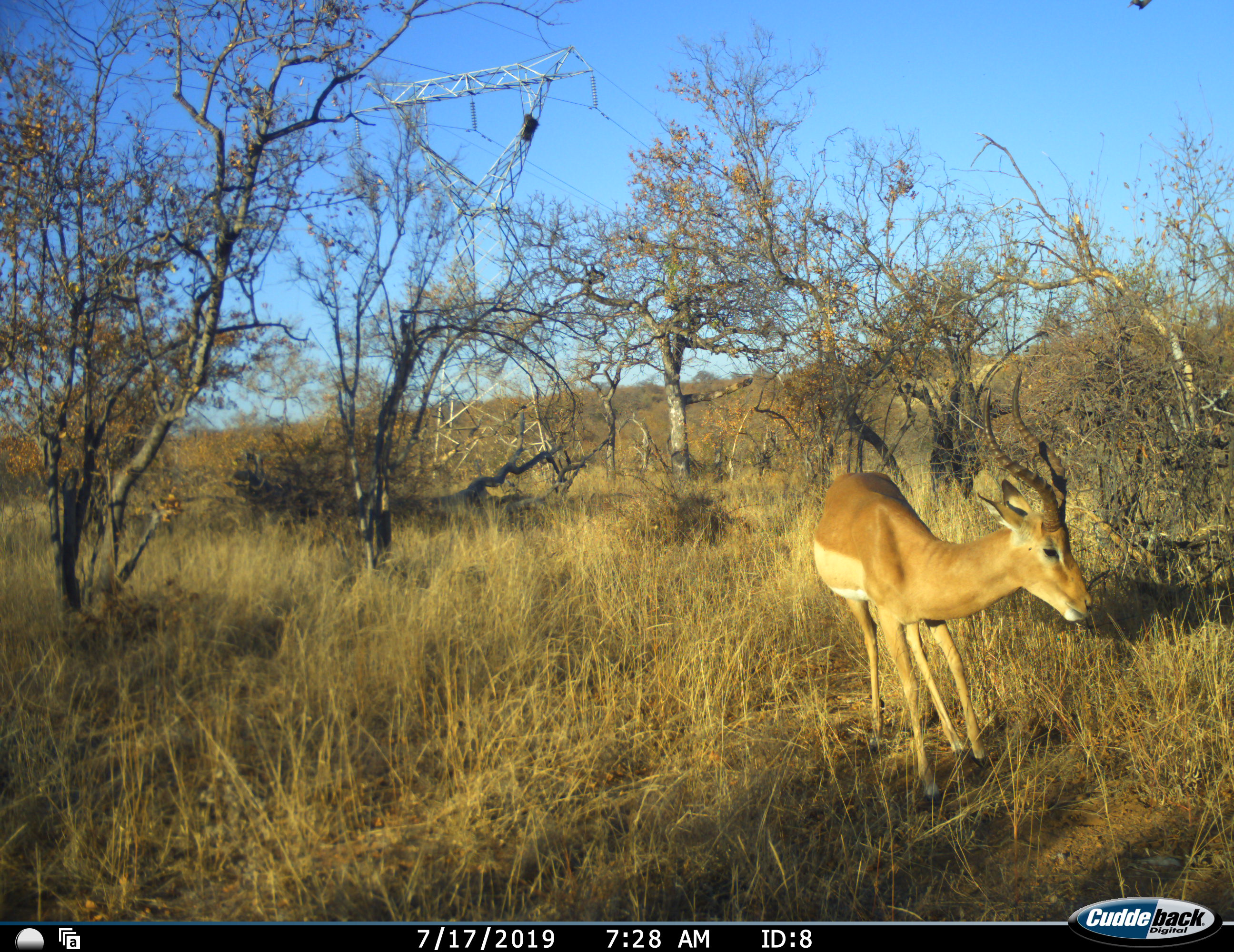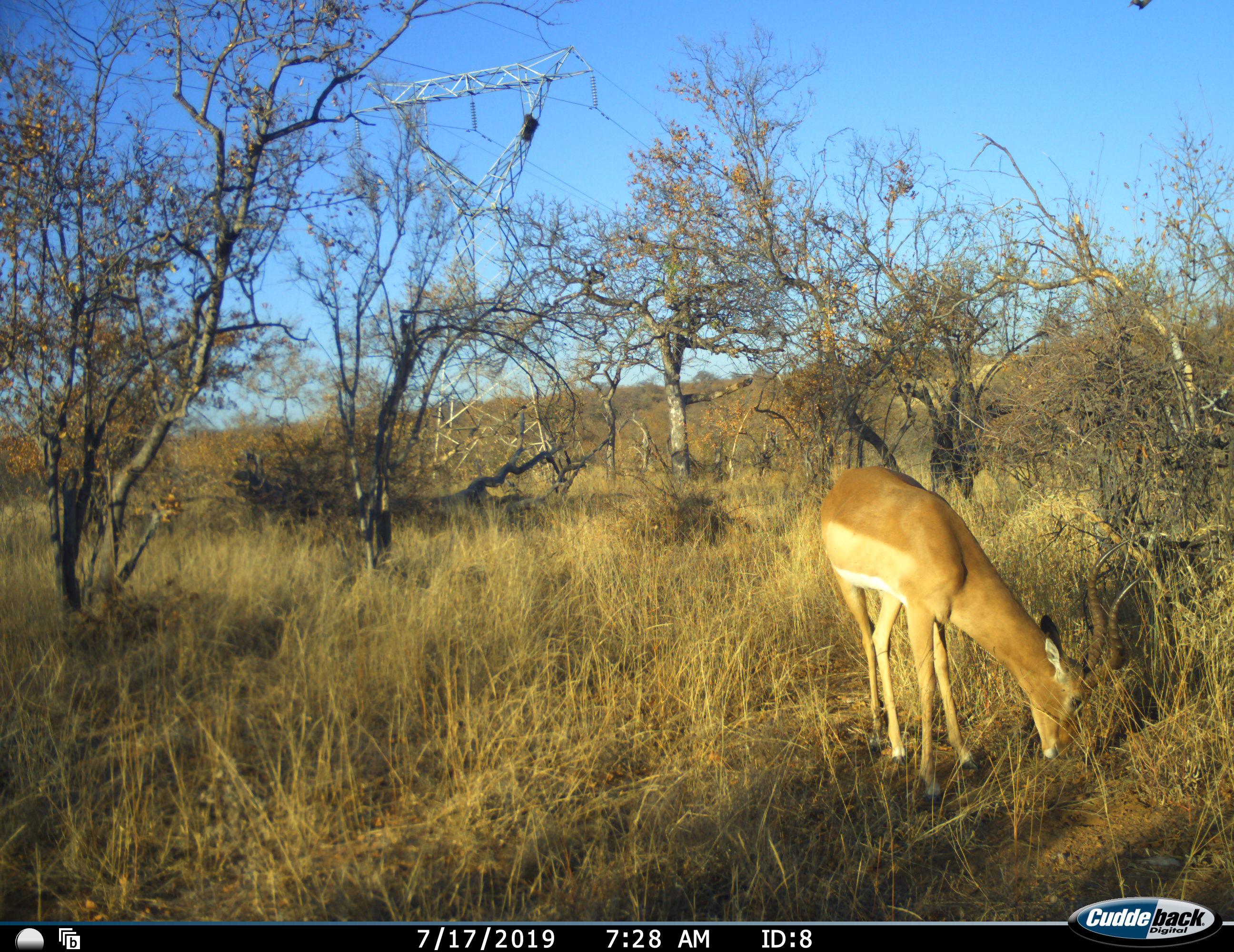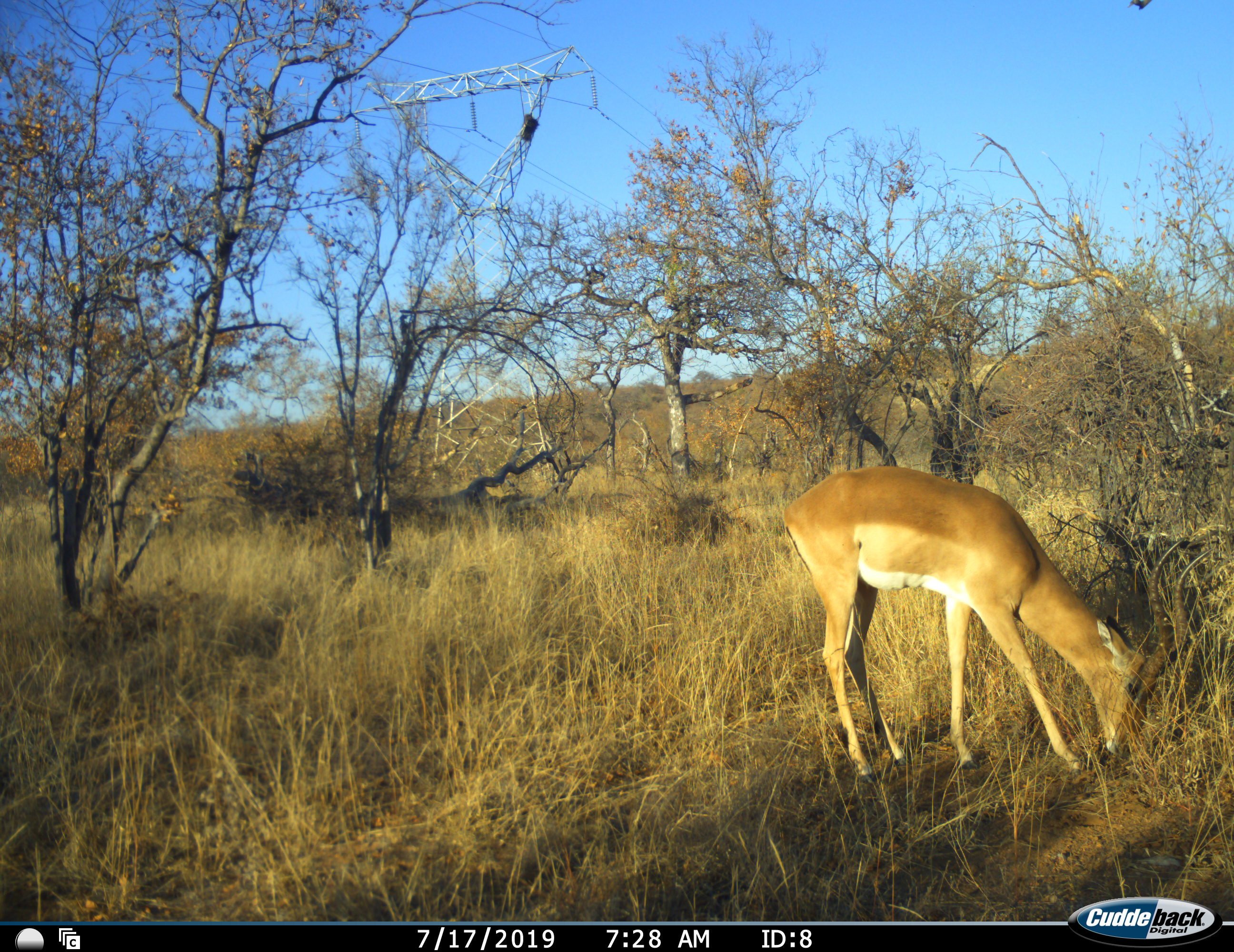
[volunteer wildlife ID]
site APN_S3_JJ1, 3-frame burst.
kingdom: Animalia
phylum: Chordata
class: Mammalia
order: Artiodactyla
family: Bovidae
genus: Aepyceros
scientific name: Aepyceros melampus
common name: impala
Impala (Aepyceros melampus), count 1. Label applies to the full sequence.